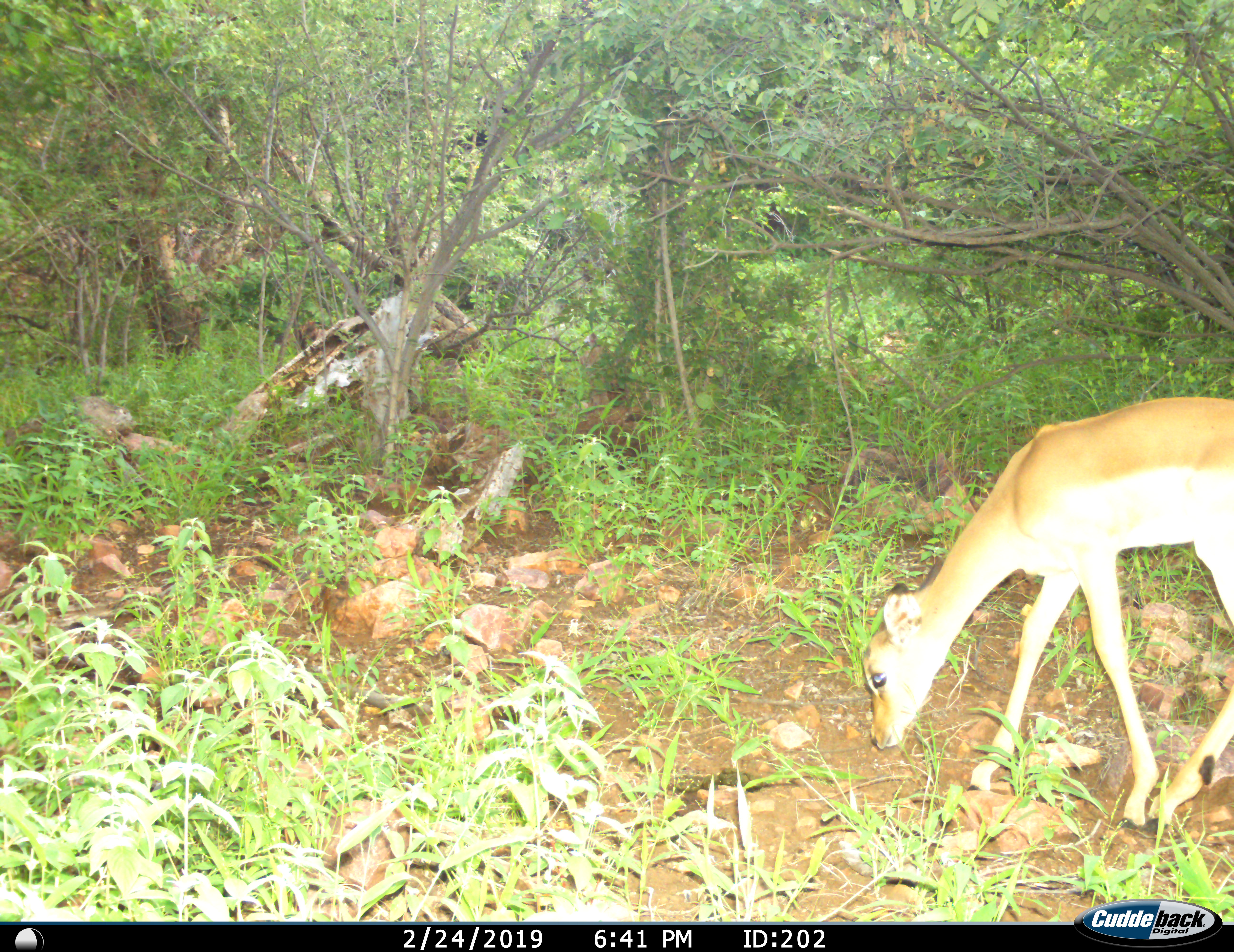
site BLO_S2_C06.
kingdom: Animalia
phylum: Chordata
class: Mammalia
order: Artiodactyla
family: Bovidae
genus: Aepyceros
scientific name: Aepyceros melampus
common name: impala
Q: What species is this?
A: Impala (Aepyceros melampus).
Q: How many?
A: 1.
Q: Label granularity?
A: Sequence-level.